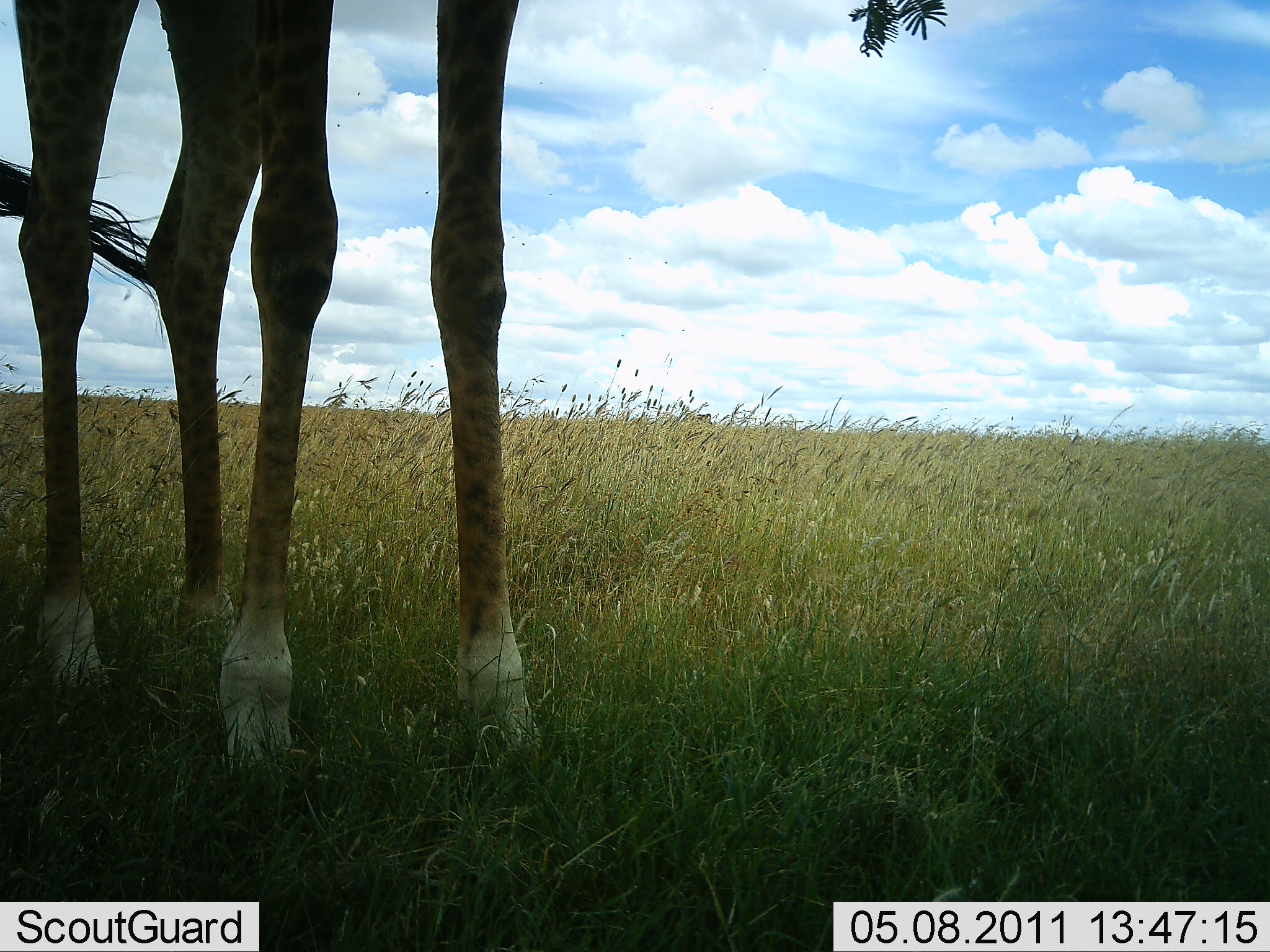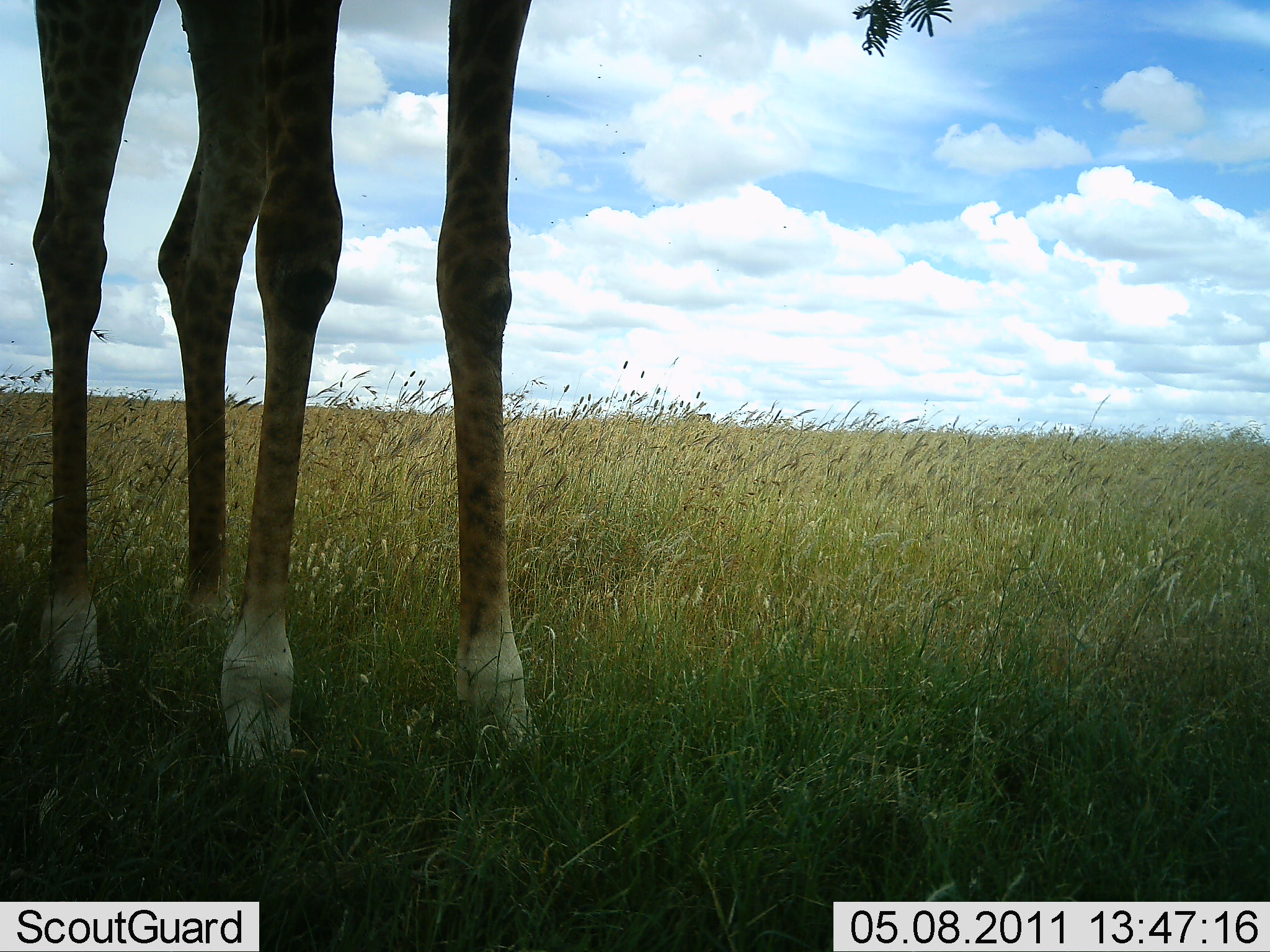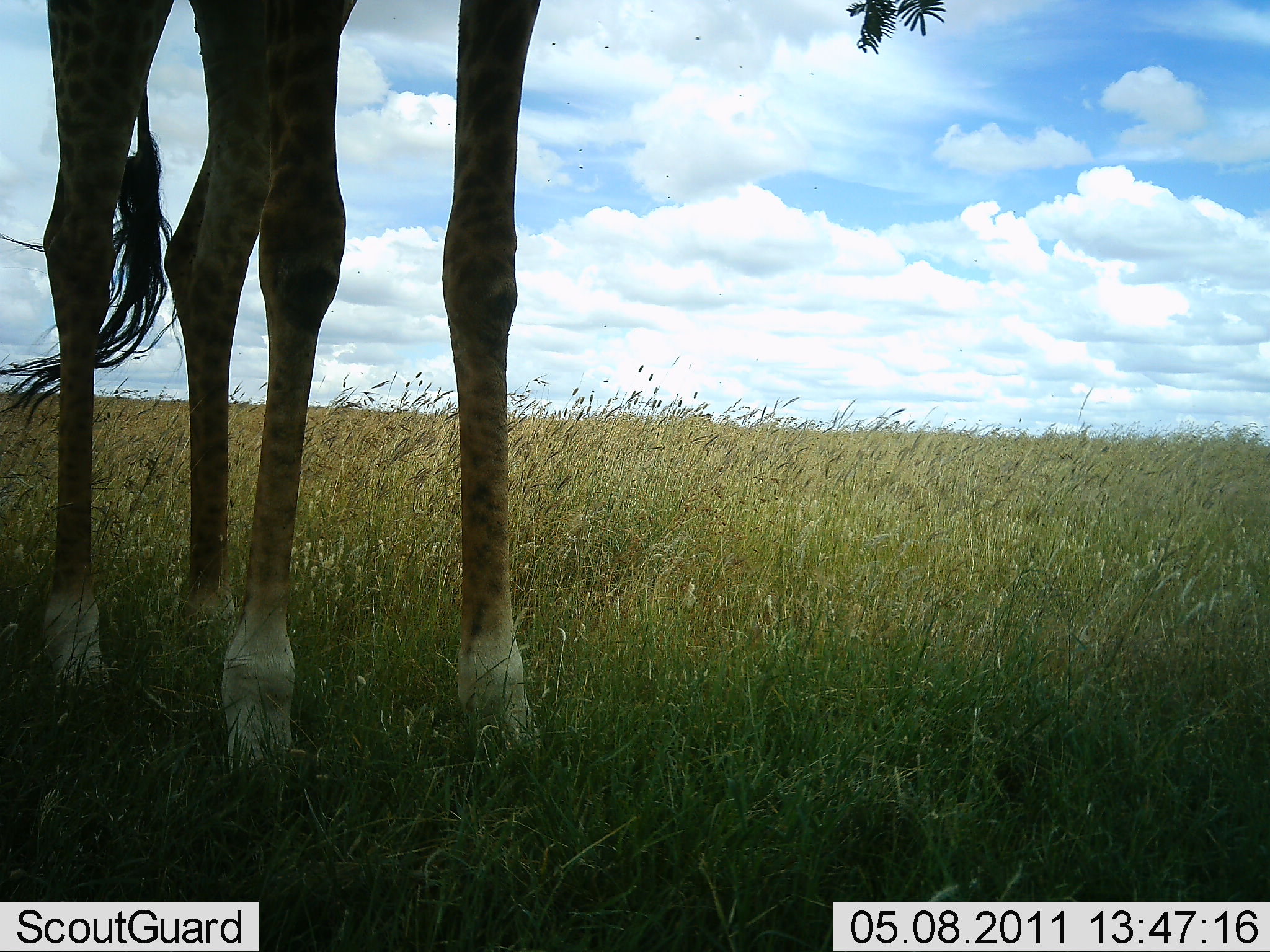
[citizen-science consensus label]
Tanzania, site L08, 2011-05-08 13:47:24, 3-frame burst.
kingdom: Animalia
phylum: Chordata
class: Mammalia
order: Artiodactyla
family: Giraffidae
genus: Giraffa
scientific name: Giraffa camelopardalis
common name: giraffe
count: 1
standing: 85%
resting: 0%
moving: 0%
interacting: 0%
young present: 0%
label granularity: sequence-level